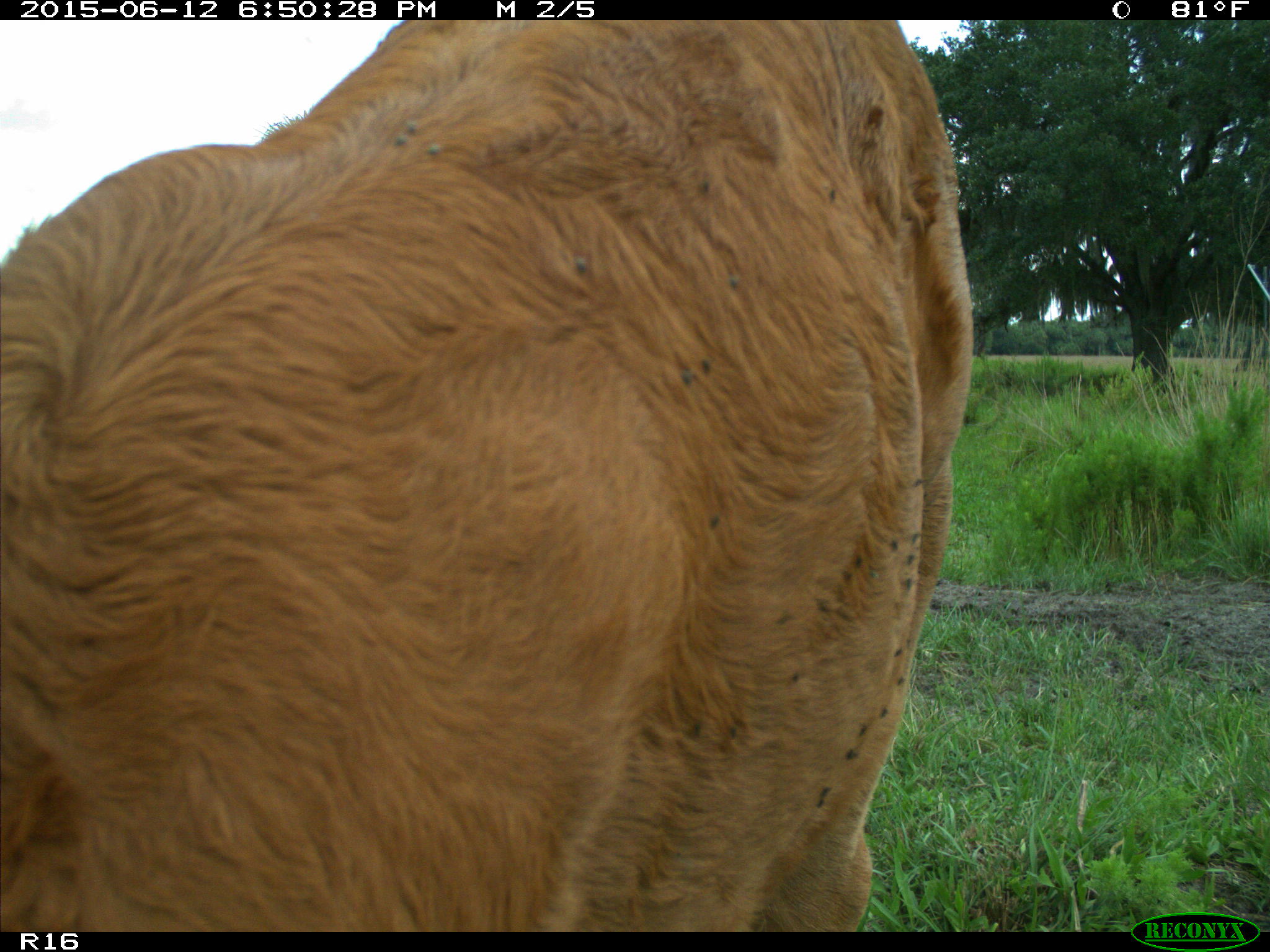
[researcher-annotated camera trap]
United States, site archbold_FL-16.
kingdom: Animalia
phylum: Chordata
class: Mammalia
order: Artiodactyla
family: Bovidae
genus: Bos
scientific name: Bos taurus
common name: domestic cow